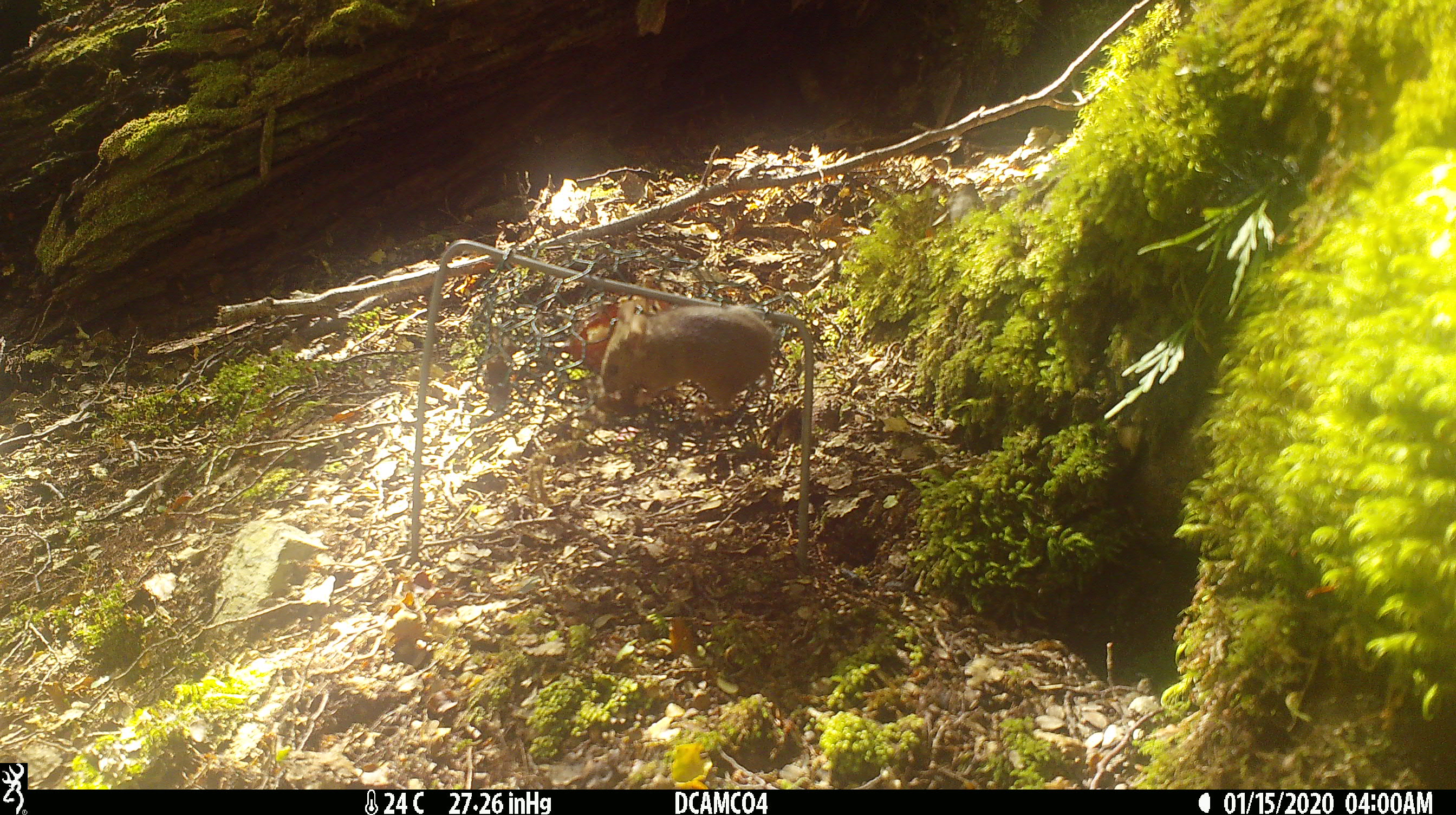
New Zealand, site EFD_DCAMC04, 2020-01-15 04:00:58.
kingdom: Animalia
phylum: Chordata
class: Mammalia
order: Rodentia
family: Muridae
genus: Mus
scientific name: Mus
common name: mouse